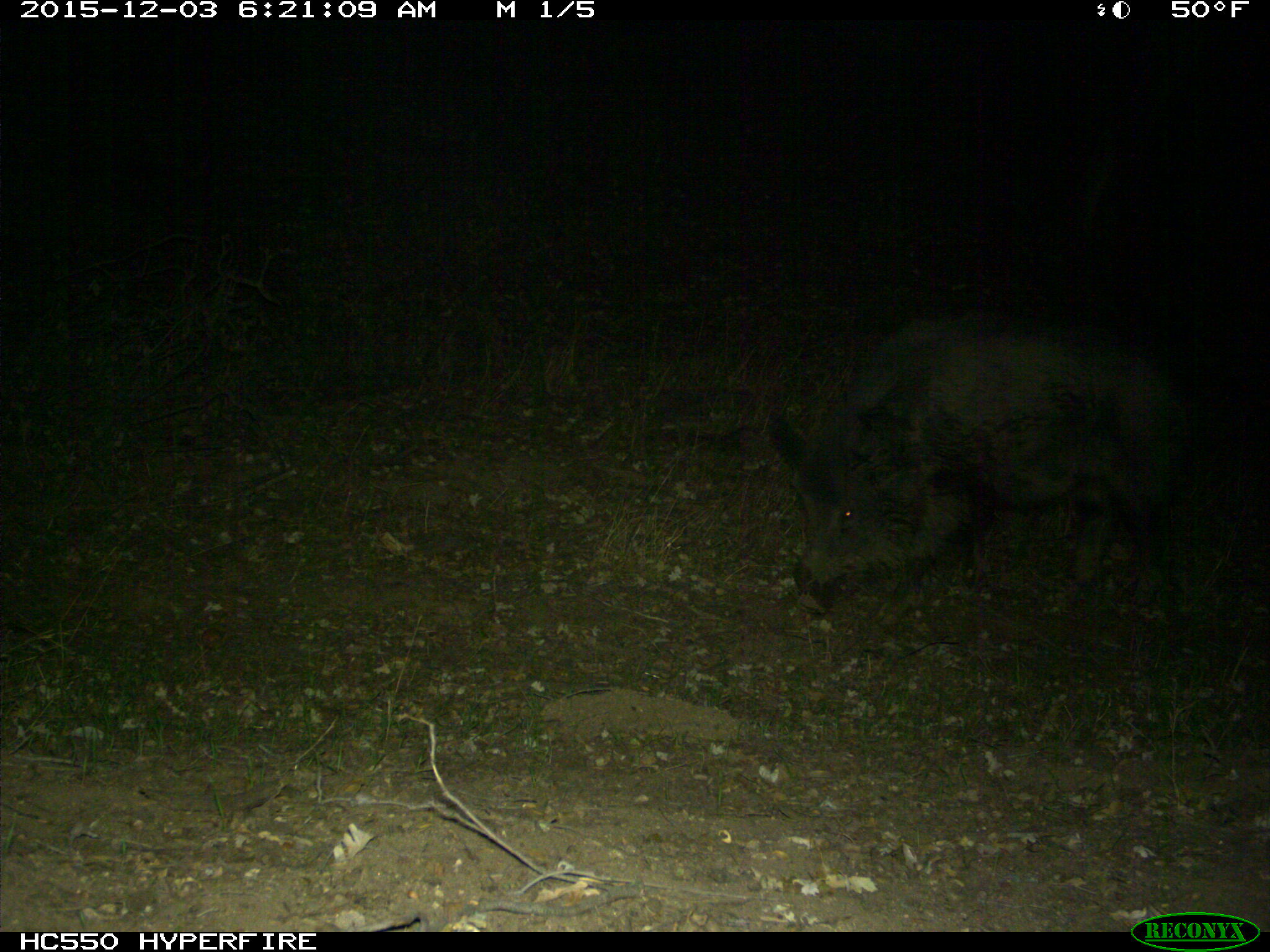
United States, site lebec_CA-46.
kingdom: Animalia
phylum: Chordata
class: Mammalia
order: Artiodactyla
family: Suidae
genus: Sus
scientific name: Sus scrofa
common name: wild boar